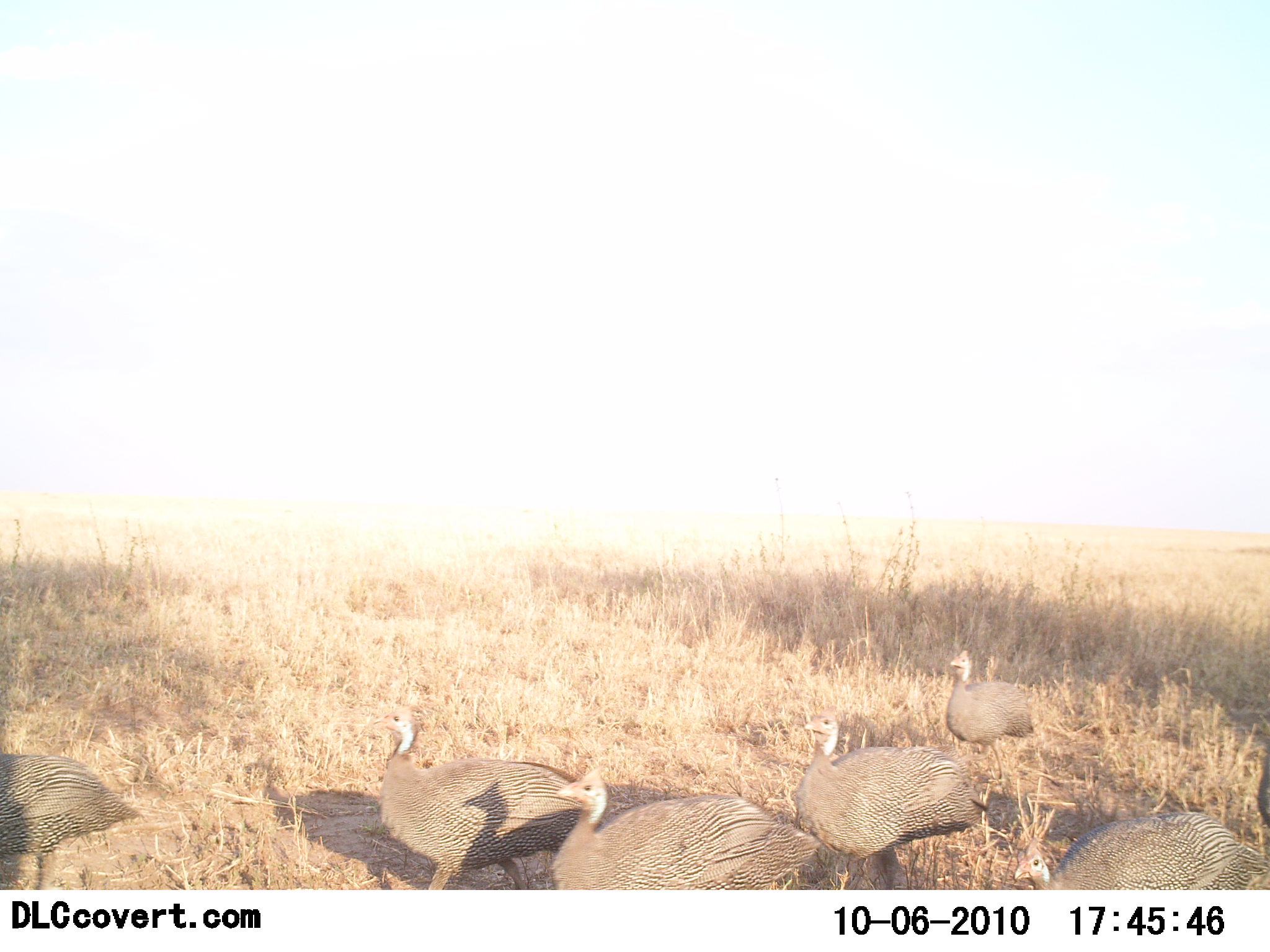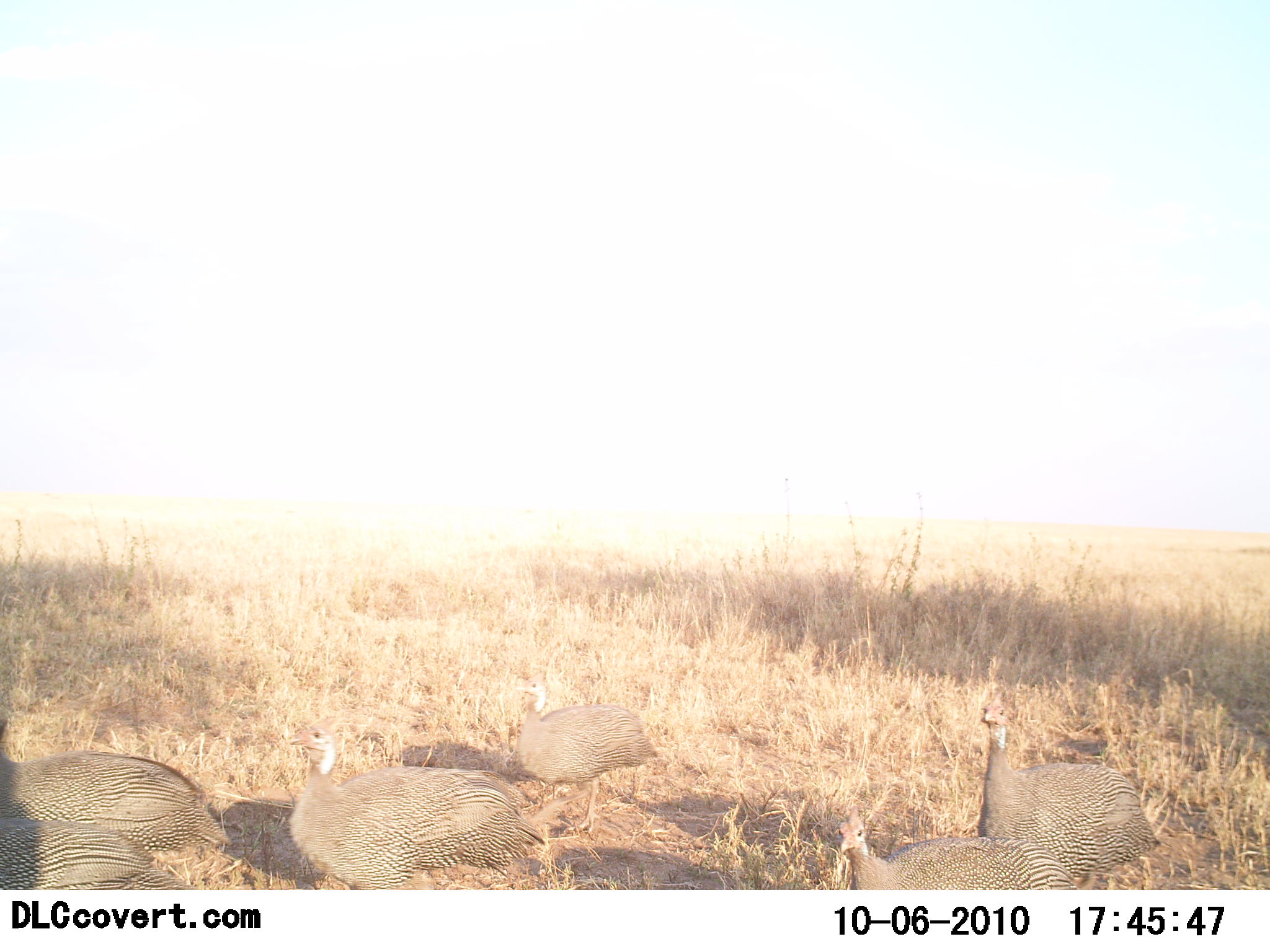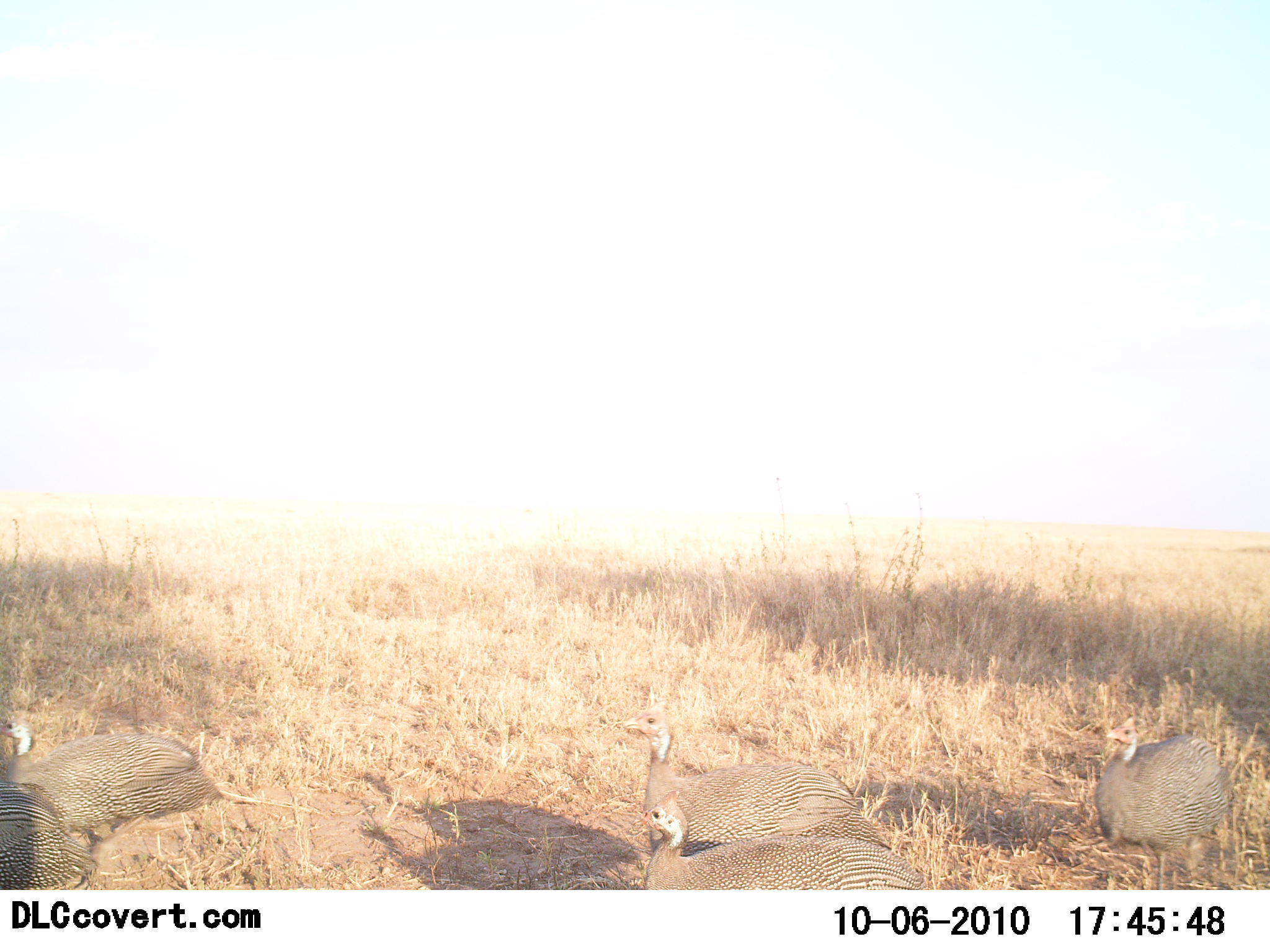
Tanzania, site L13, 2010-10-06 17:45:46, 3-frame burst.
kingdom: Animalia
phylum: Chordata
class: Aves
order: Galliformes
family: Numididae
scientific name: Numididae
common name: guinea fowl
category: guineafowl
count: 7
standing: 0%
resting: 6%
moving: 94%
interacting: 0%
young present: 0%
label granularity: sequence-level